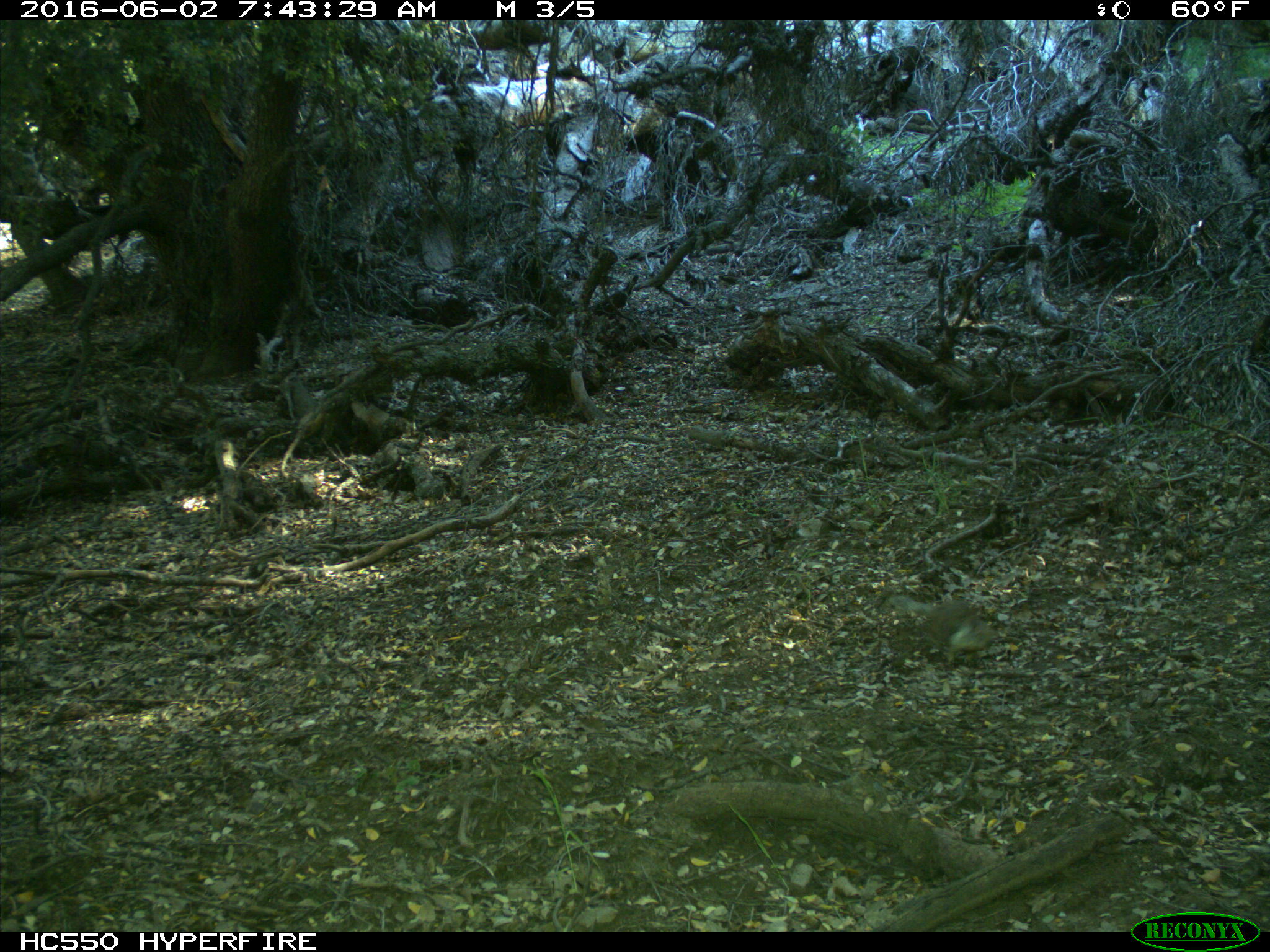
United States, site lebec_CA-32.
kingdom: Animalia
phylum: Chordata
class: Mammalia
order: Rodentia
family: Sciuridae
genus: Otospermophilus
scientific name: Otospermophilus beecheyi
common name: california ground squirrel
Otospermophilus beecheyi (california ground squirrel).